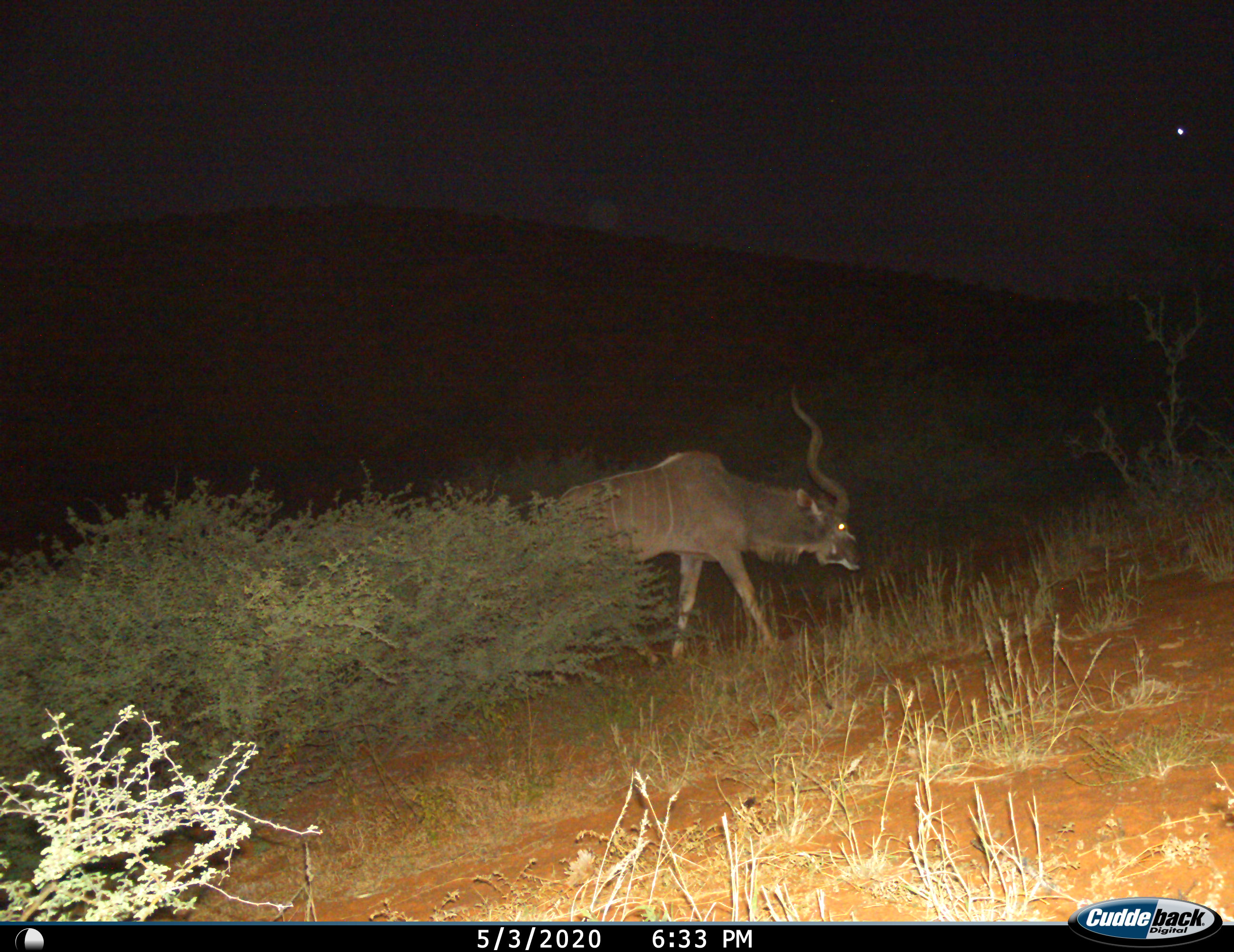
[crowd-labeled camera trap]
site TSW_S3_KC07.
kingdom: Animalia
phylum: Chordata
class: Mammalia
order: Artiodactyla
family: Bovidae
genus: Tragelaphus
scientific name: Tragelaphus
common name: kudu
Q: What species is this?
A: Kudu (Tragelaphus).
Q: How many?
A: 1.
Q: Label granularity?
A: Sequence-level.